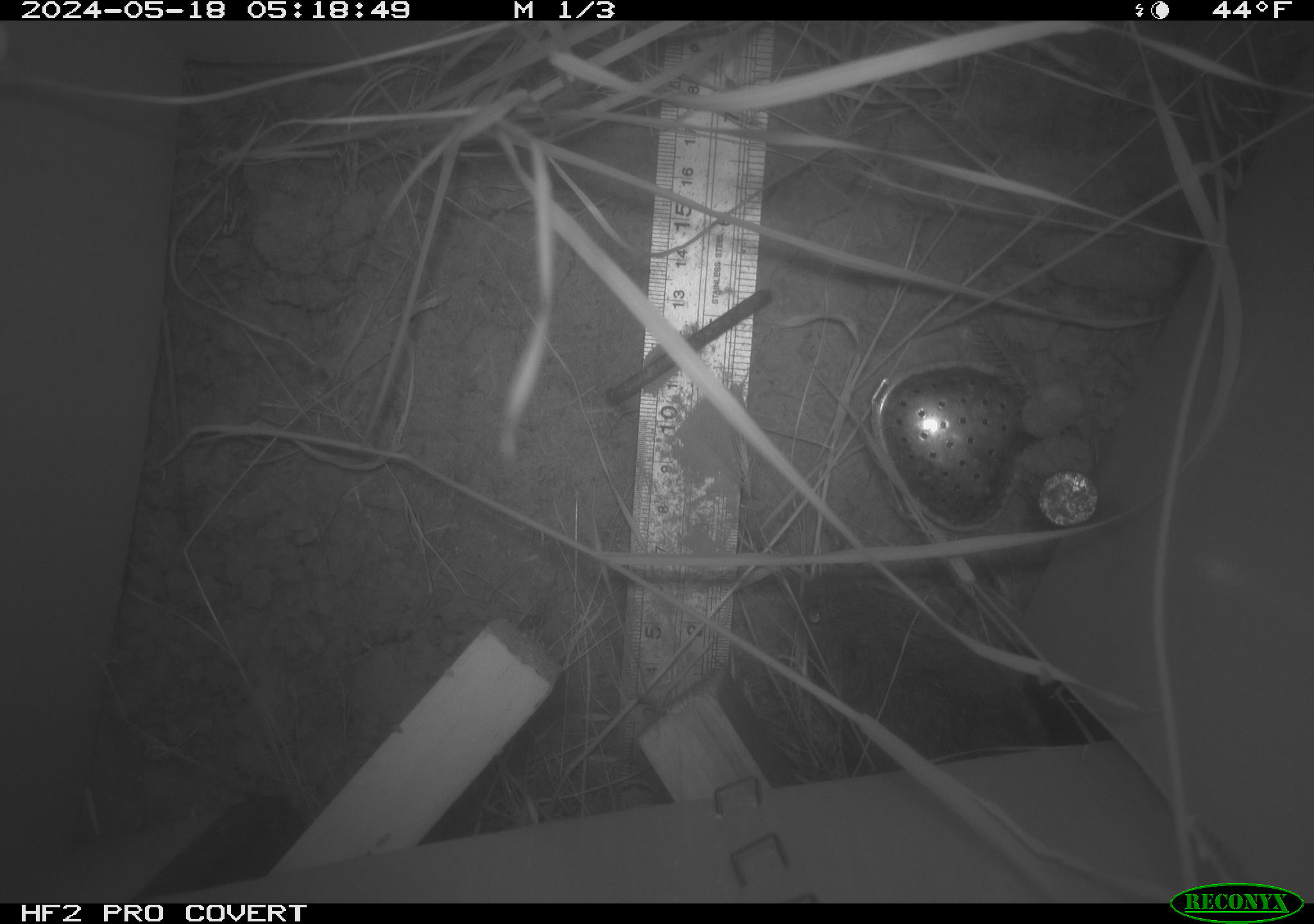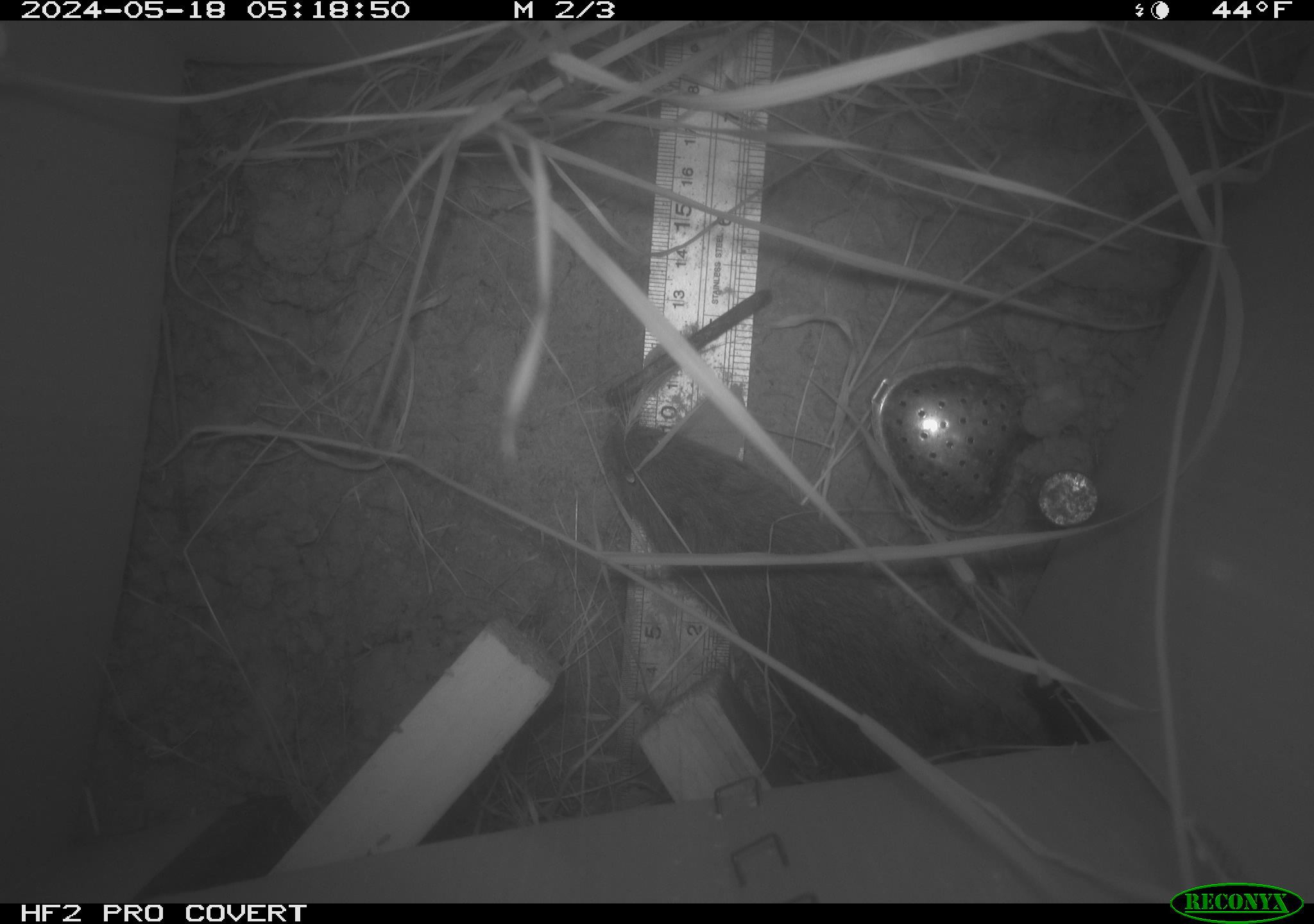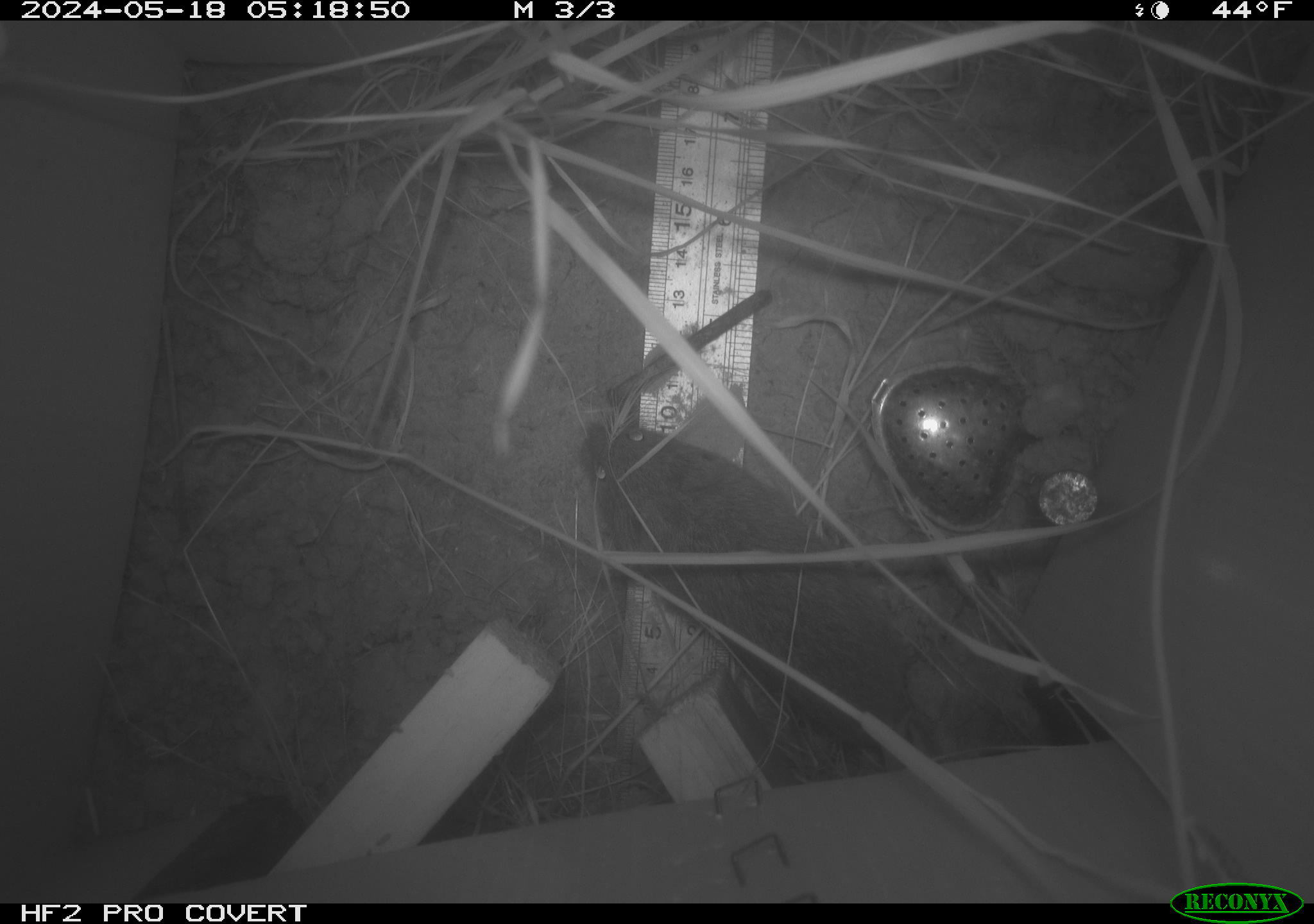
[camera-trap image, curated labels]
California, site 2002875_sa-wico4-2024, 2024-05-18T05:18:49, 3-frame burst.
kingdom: Animalia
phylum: Chordata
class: Mammalia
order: Rodentia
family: Cricetidae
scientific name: Arvicolinae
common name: voles, lemmings, and muskrats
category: arvicolinae subfamily